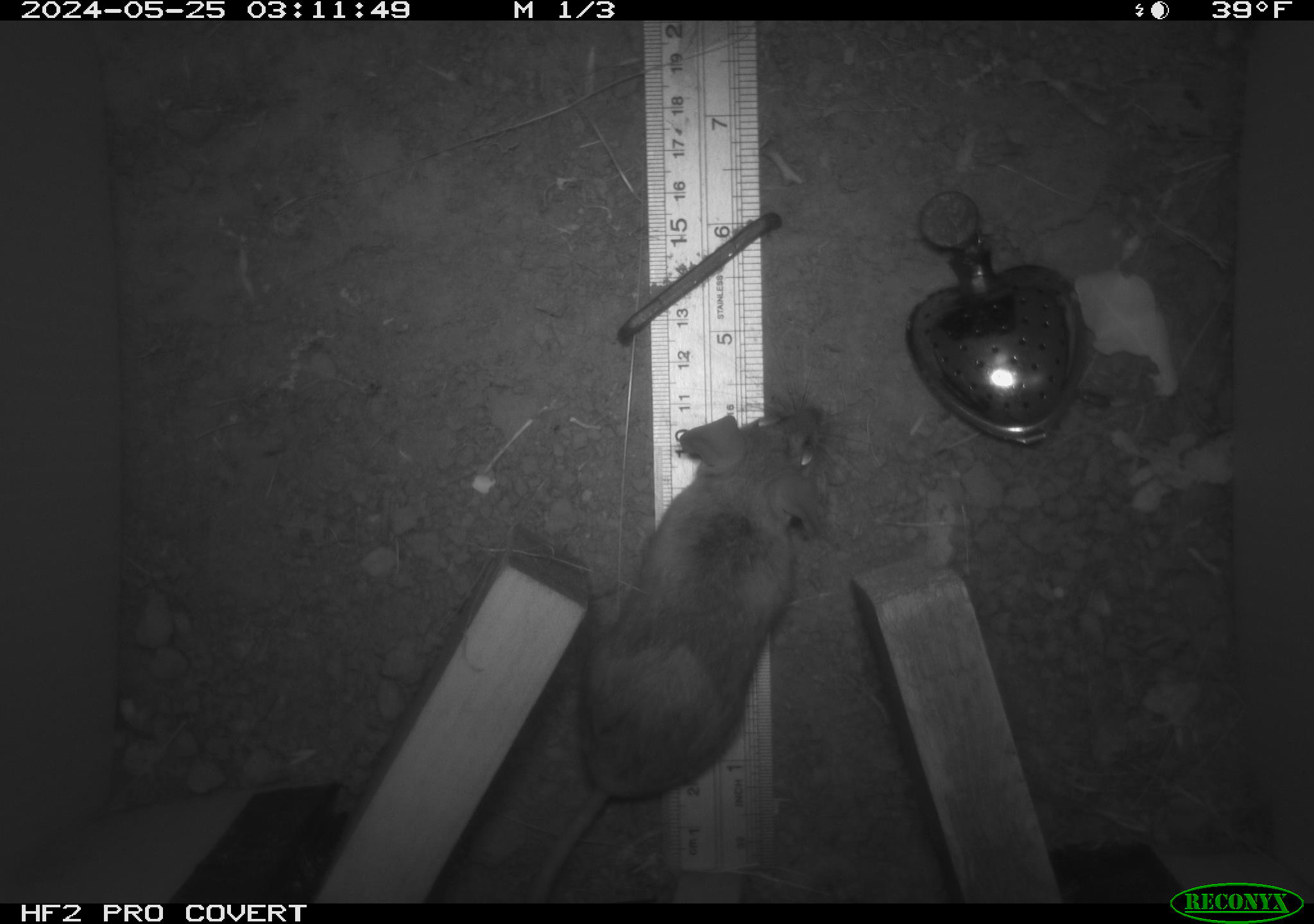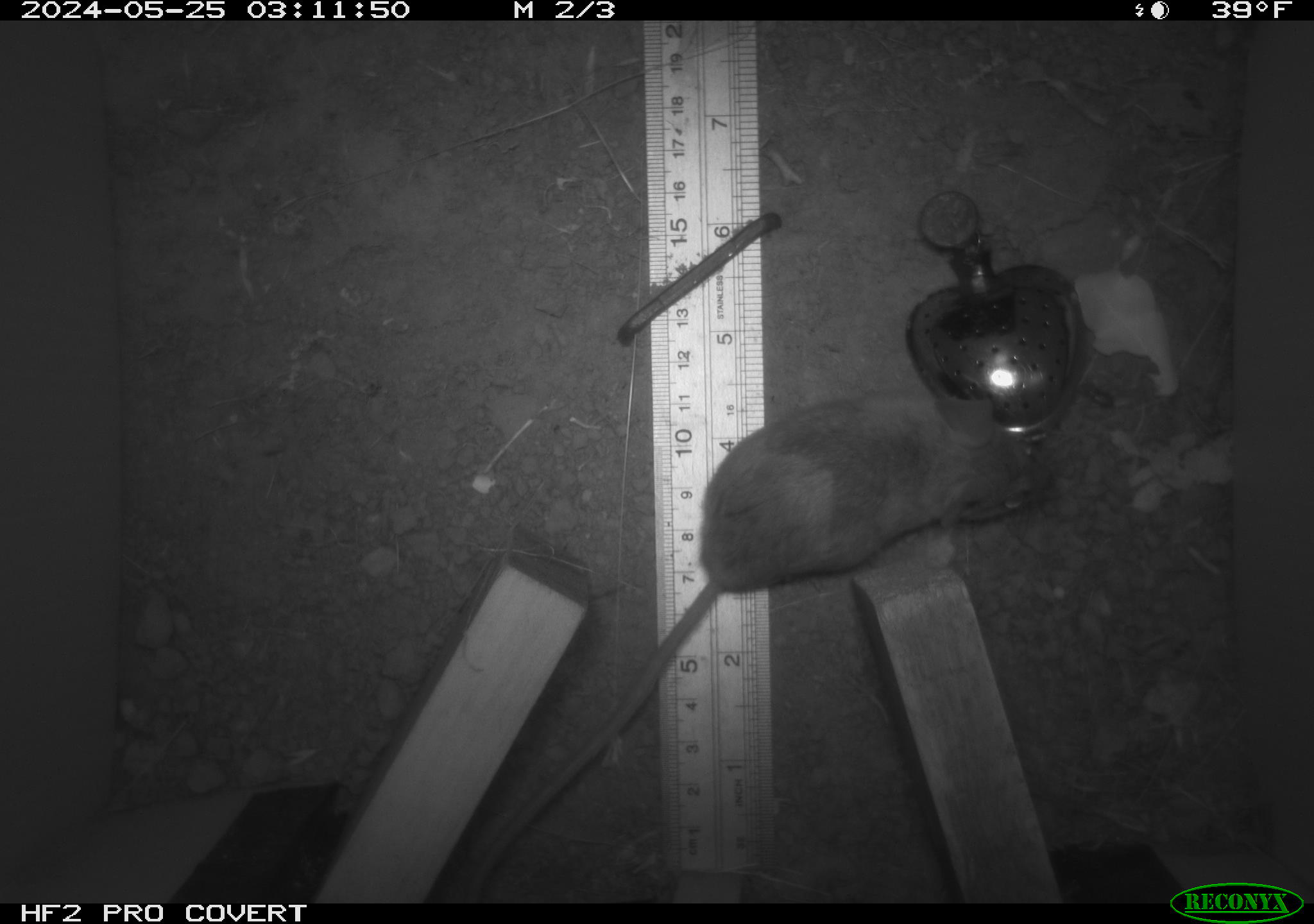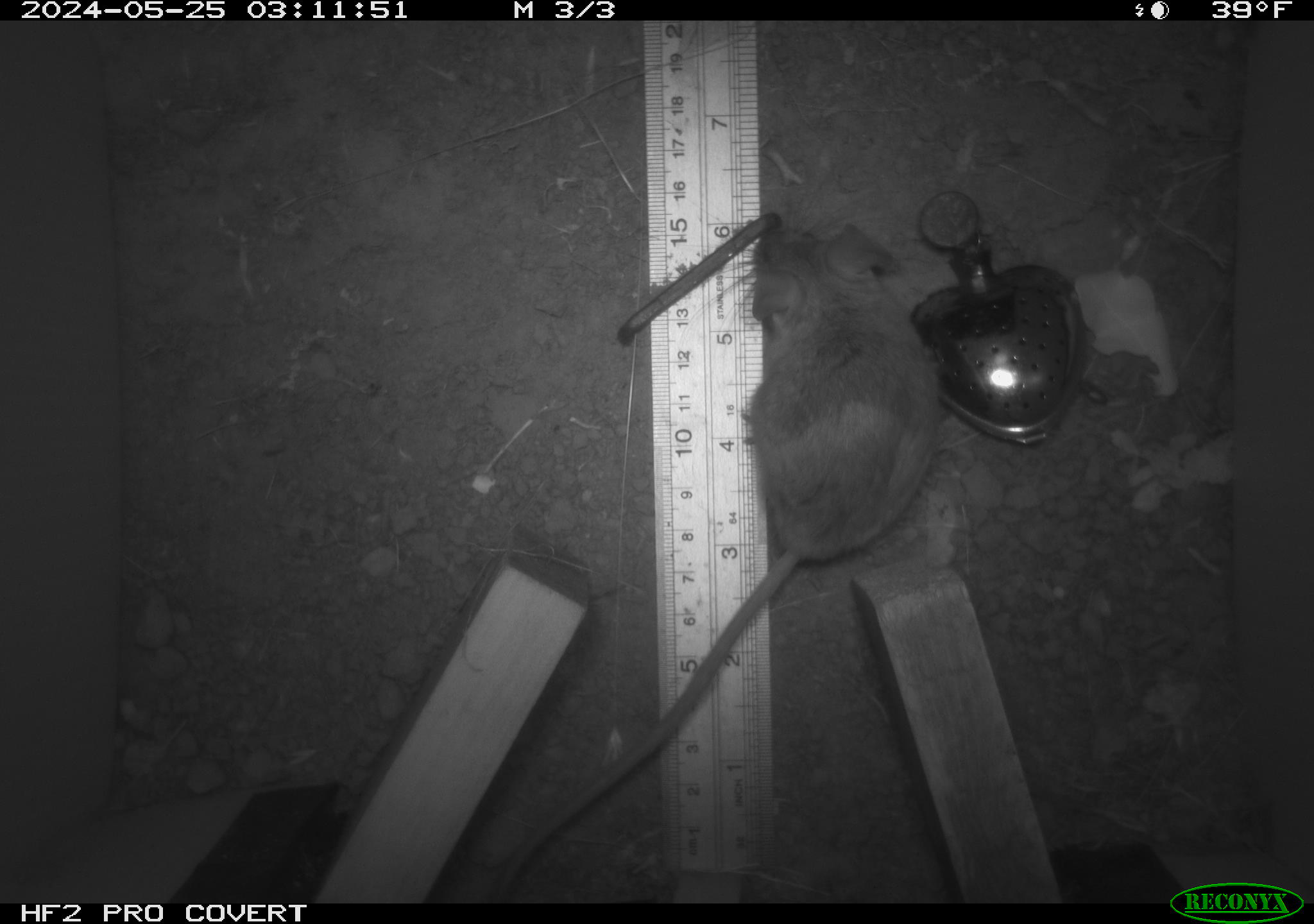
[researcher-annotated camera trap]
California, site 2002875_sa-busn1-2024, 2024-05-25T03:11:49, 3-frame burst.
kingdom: Animalia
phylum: Chordata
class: Mammalia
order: Rodentia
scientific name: Rodentia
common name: rodent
Rodent (Rodentia).